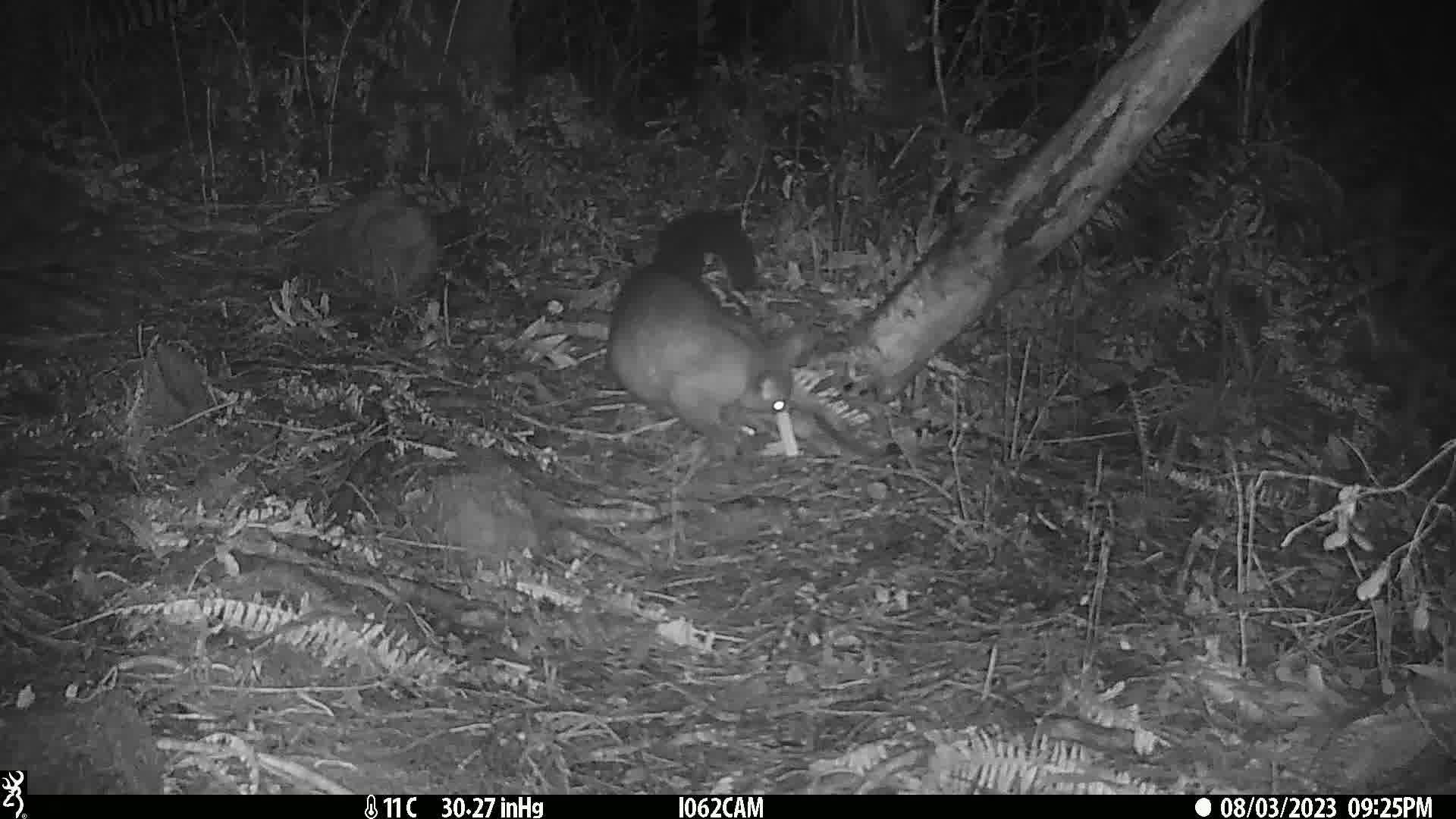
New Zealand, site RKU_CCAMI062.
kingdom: Animalia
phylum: Chordata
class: Mammalia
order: Diprotodontia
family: Phalangeridae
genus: Trichosurus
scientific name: Trichosurus vulpecula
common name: common brushtail possum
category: possum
Possum (common brushtail possum) (Trichosurus vulpecula).